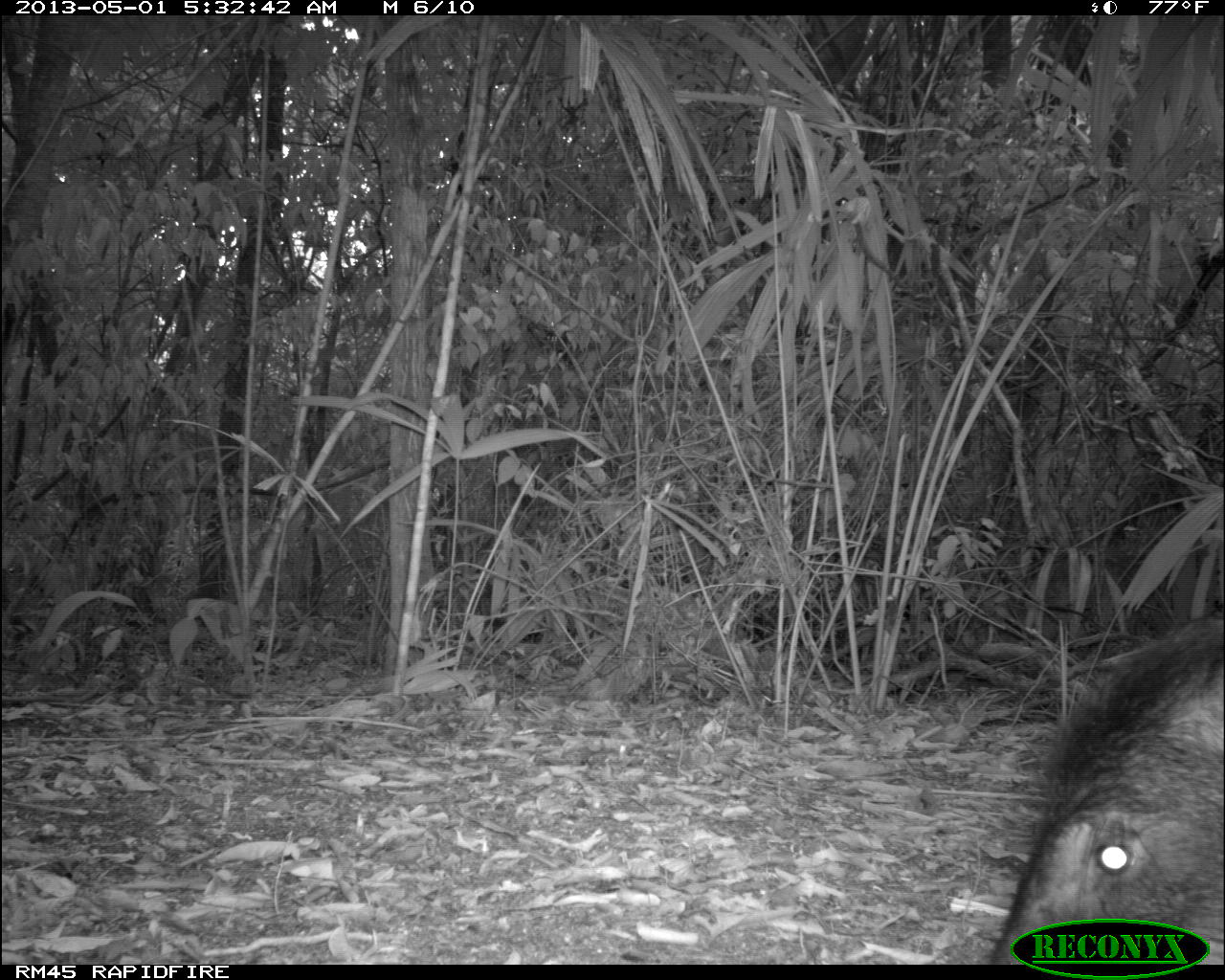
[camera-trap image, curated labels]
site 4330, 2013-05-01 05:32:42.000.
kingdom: Animalia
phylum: Chordata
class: Mammalia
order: Artiodactyla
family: Tayassuidae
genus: Tayassu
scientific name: Tayassu pecari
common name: white-lipped peccary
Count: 1.